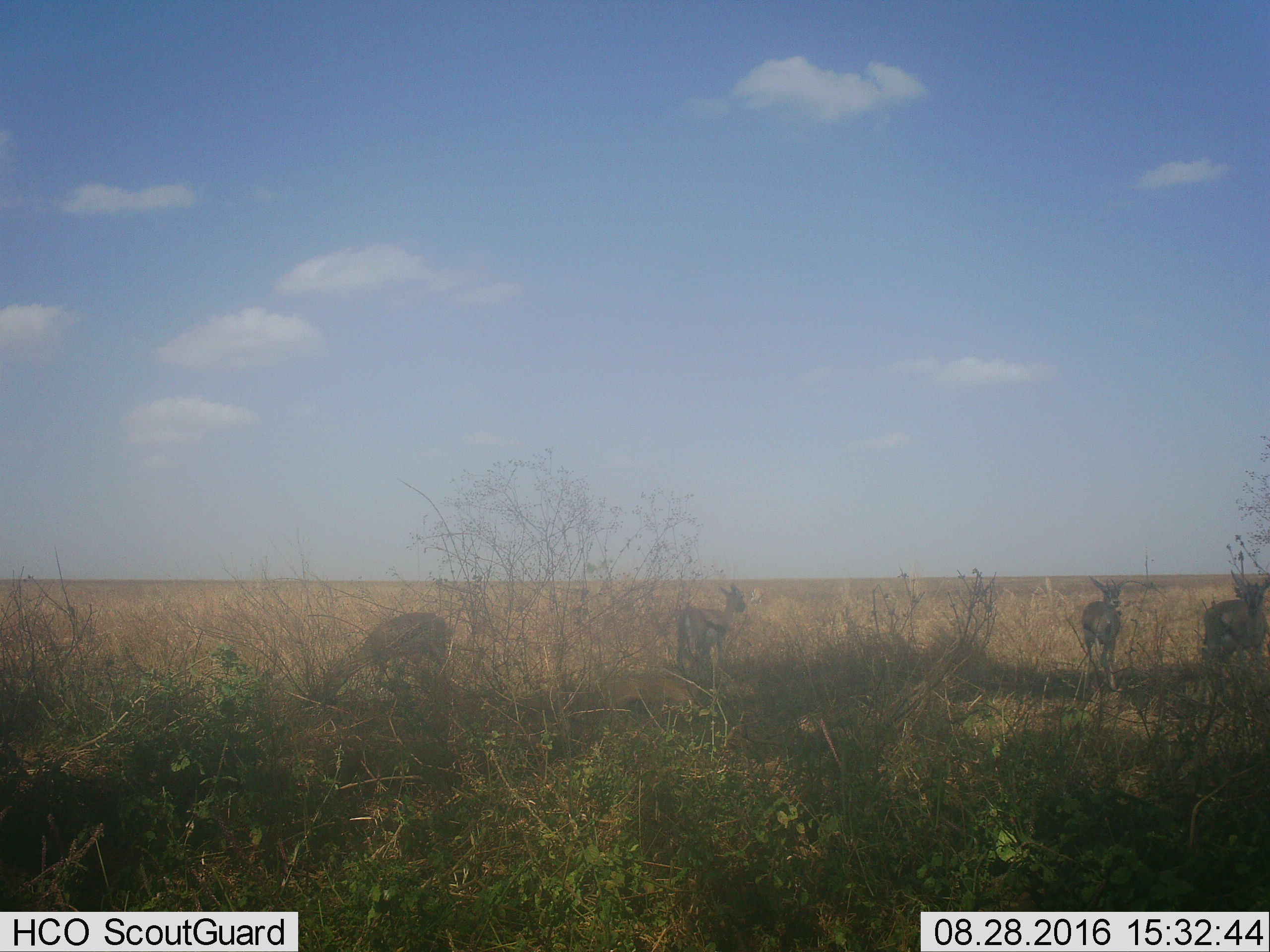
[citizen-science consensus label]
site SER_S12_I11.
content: unidentified animal